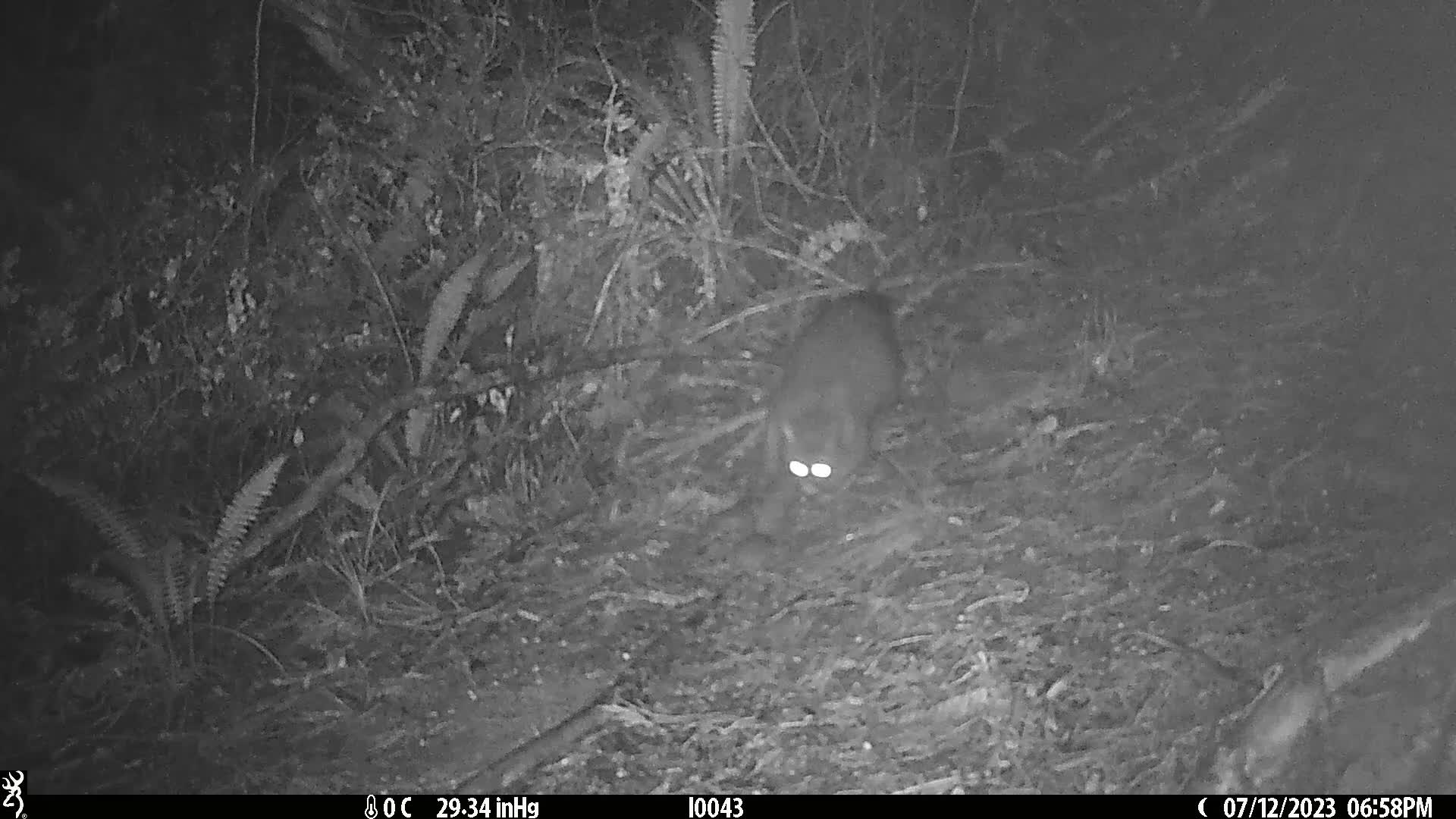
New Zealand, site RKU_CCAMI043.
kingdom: Animalia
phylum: Chordata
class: Mammalia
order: Diprotodontia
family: Phalangeridae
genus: Trichosurus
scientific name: Trichosurus vulpecula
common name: common brushtail possum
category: possum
Possum (common brushtail possum) (Trichosurus vulpecula).